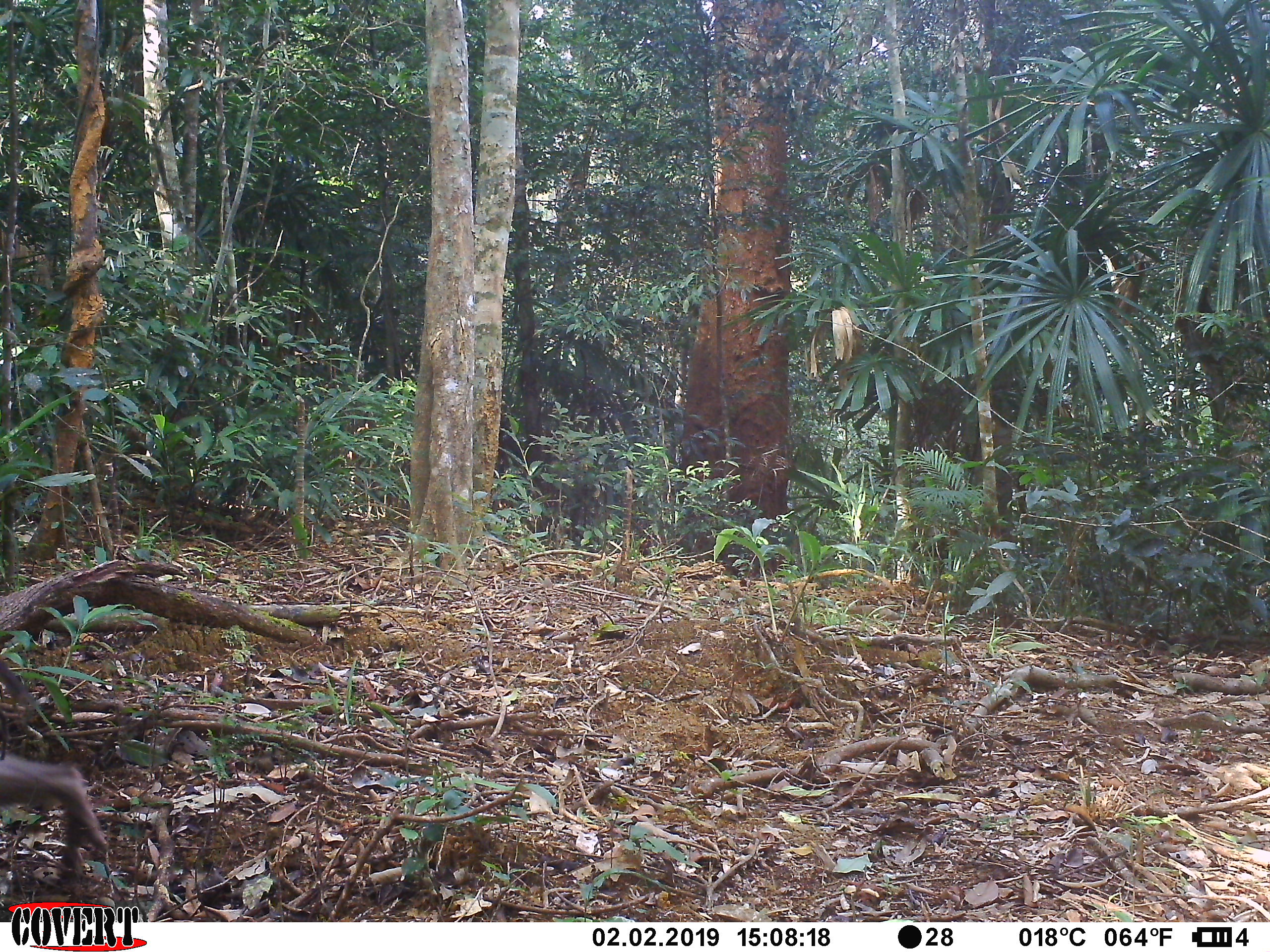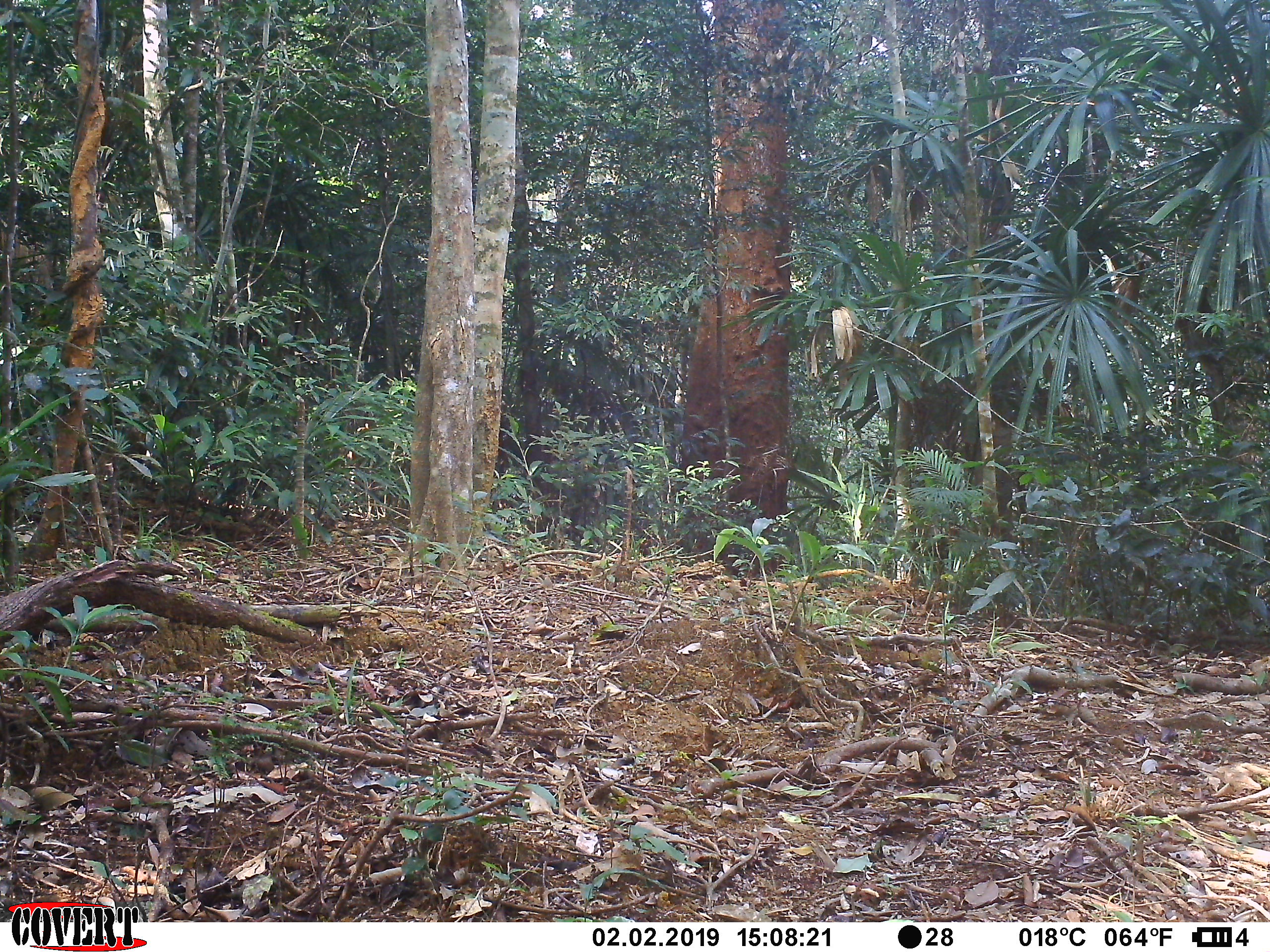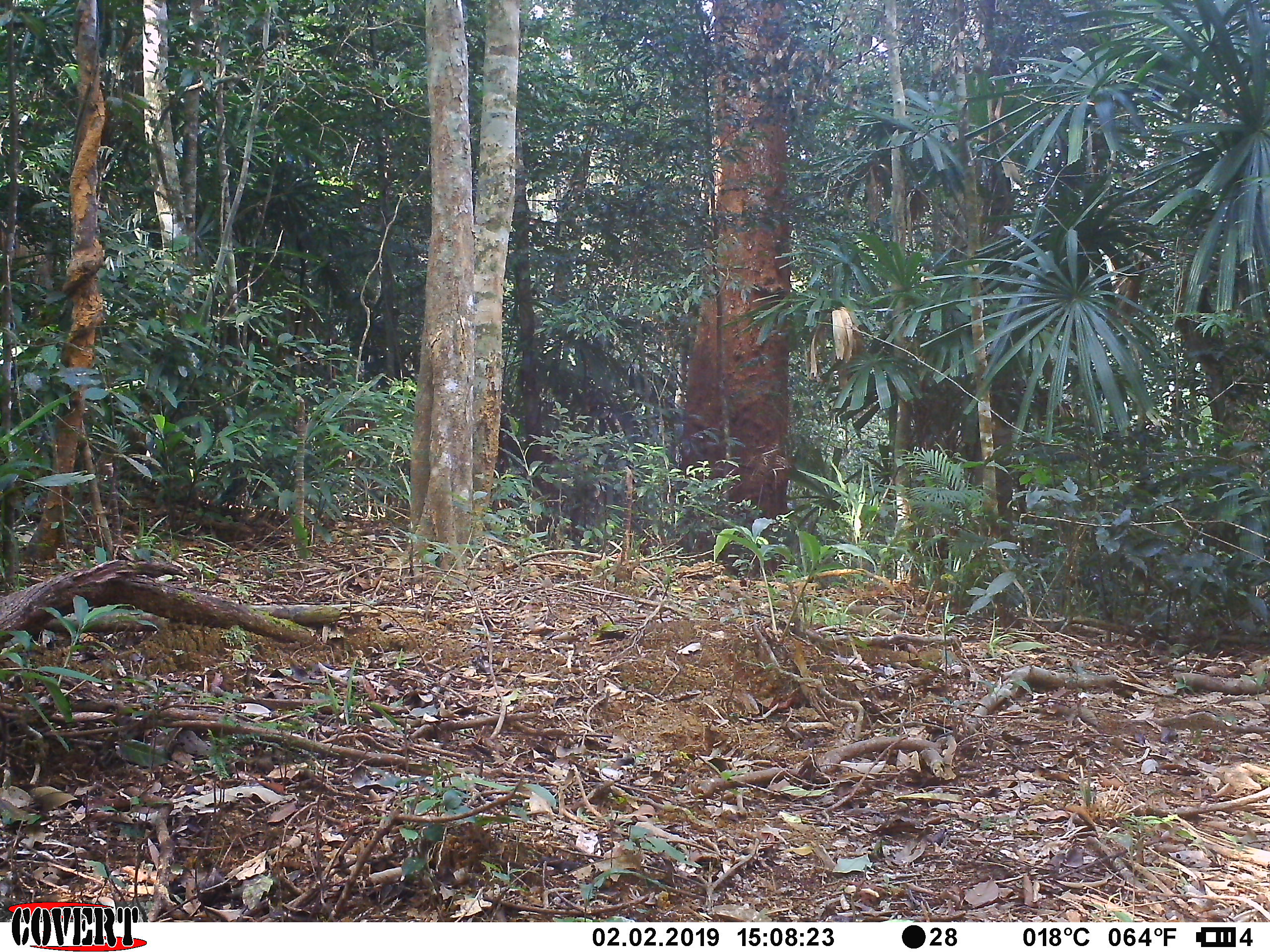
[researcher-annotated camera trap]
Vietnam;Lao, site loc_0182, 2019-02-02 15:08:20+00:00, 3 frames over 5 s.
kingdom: Animalia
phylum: Chordata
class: Mammalia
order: Primates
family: Cercopithecidae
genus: Macaca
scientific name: Macaca nemestrina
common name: pig-tailed macaque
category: pig tailed macaque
Pig tailed macaque (pig-tailed macaque) (Macaca nemestrina). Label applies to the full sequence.